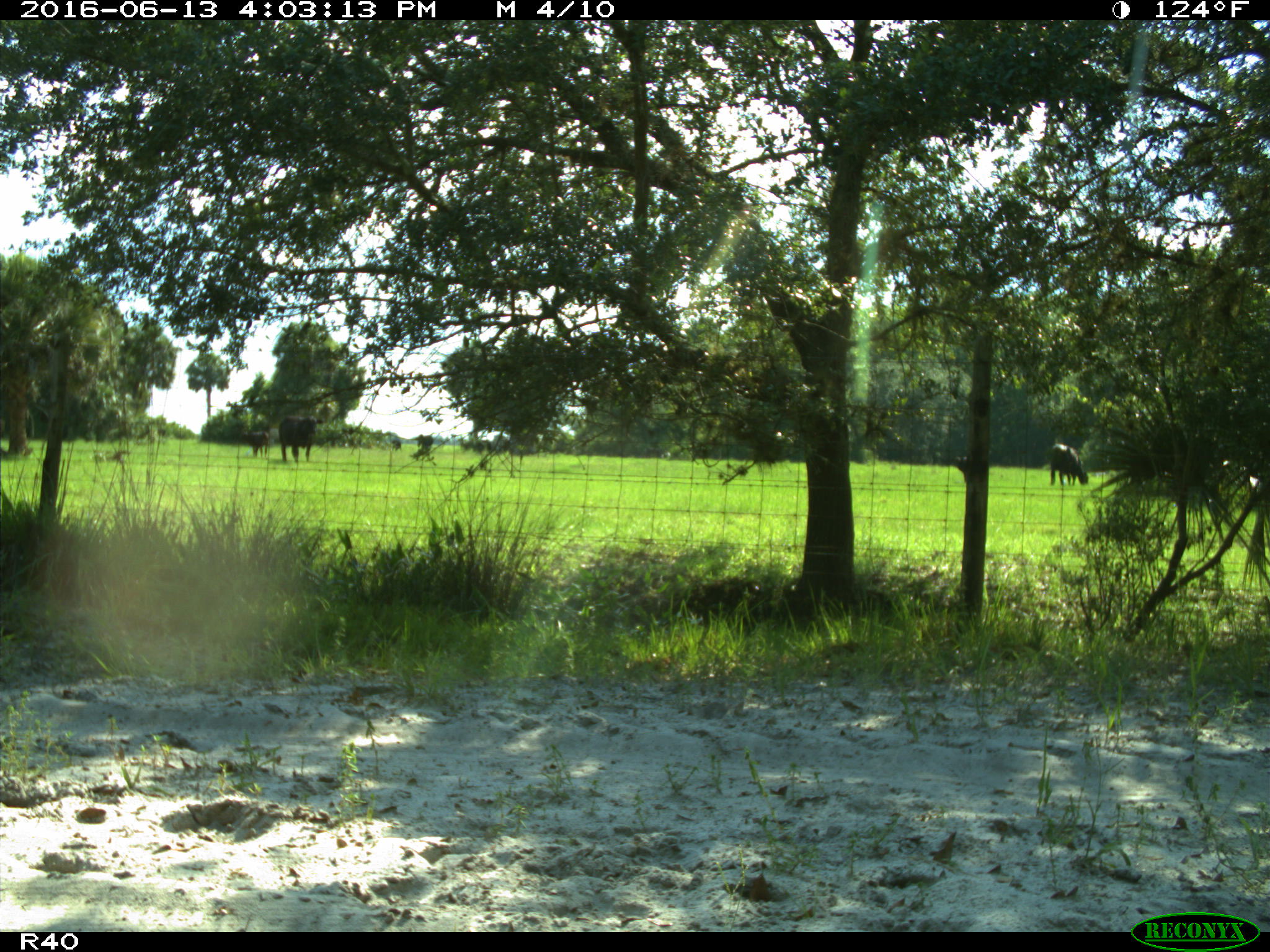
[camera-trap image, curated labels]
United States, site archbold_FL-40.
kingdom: Animalia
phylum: Chordata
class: Mammalia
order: Artiodactyla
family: Bovidae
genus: Bos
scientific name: Bos taurus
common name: domestic cow